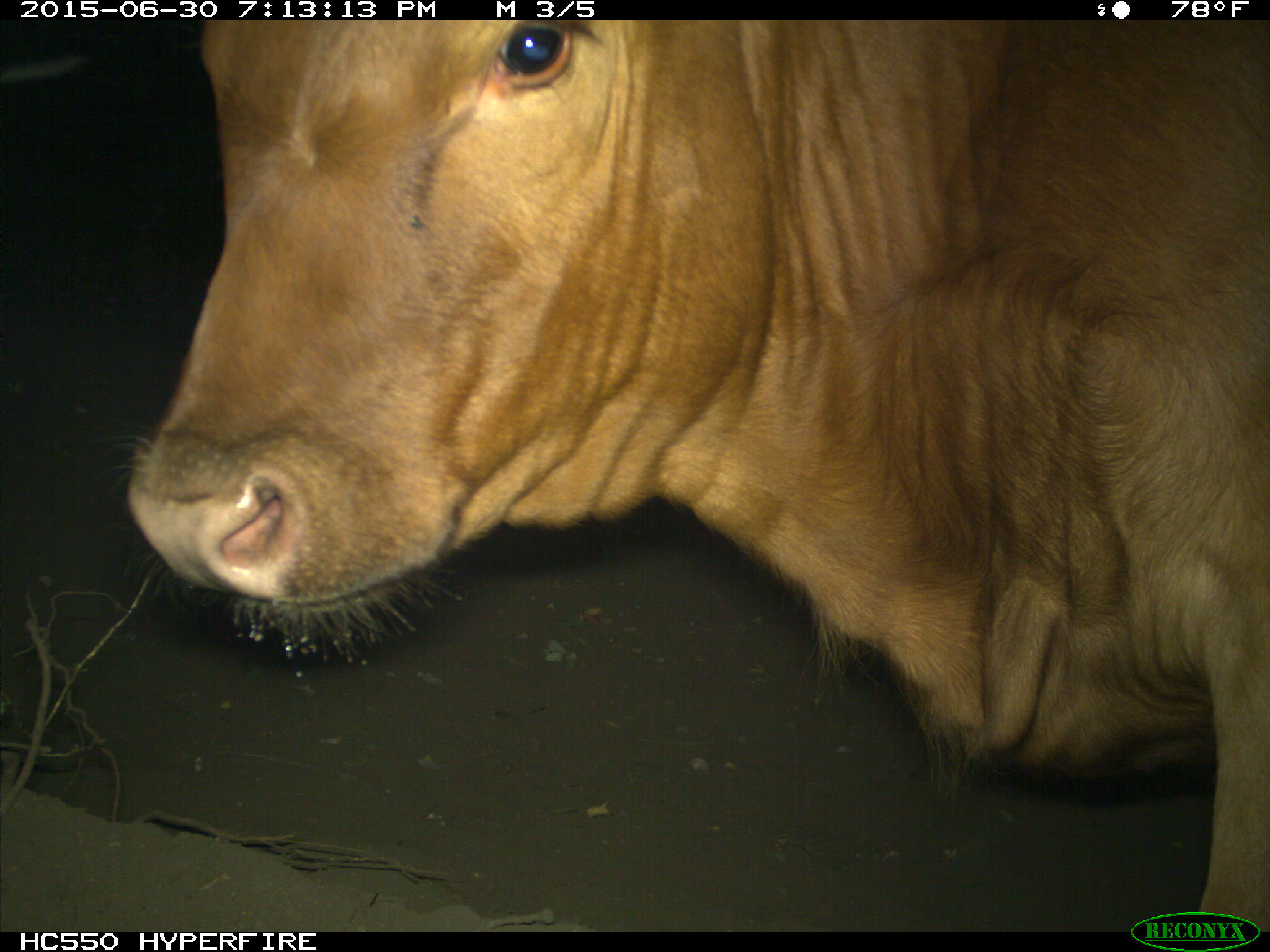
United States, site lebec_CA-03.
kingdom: Animalia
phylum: Chordata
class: Mammalia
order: Artiodactyla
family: Bovidae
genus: Bos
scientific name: Bos taurus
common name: domestic cow